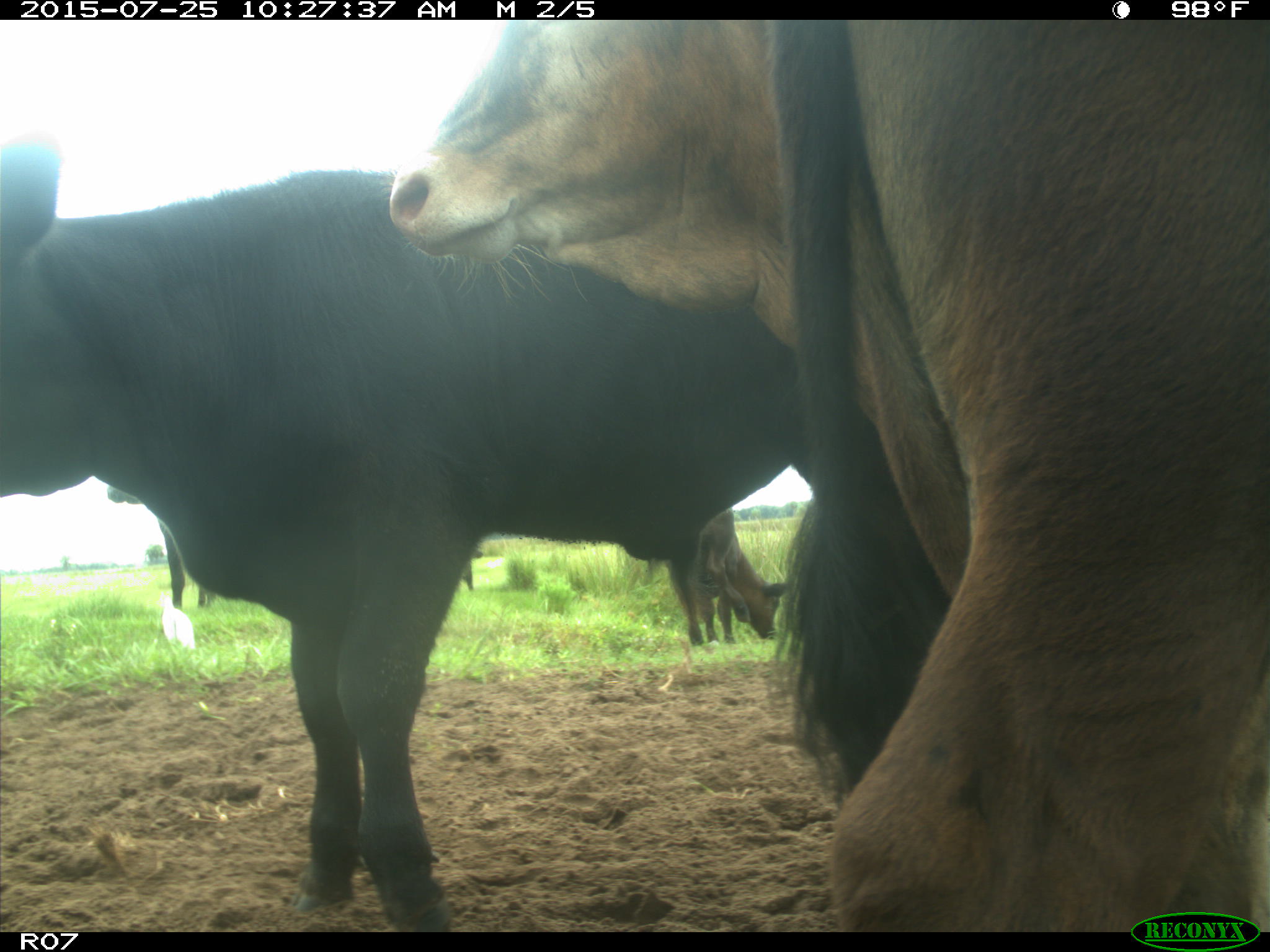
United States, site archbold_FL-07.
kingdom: Animalia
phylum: Chordata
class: Mammalia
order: Artiodactyla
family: Bovidae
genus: Bos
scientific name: Bos taurus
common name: domestic cow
Bos taurus (domestic cow).